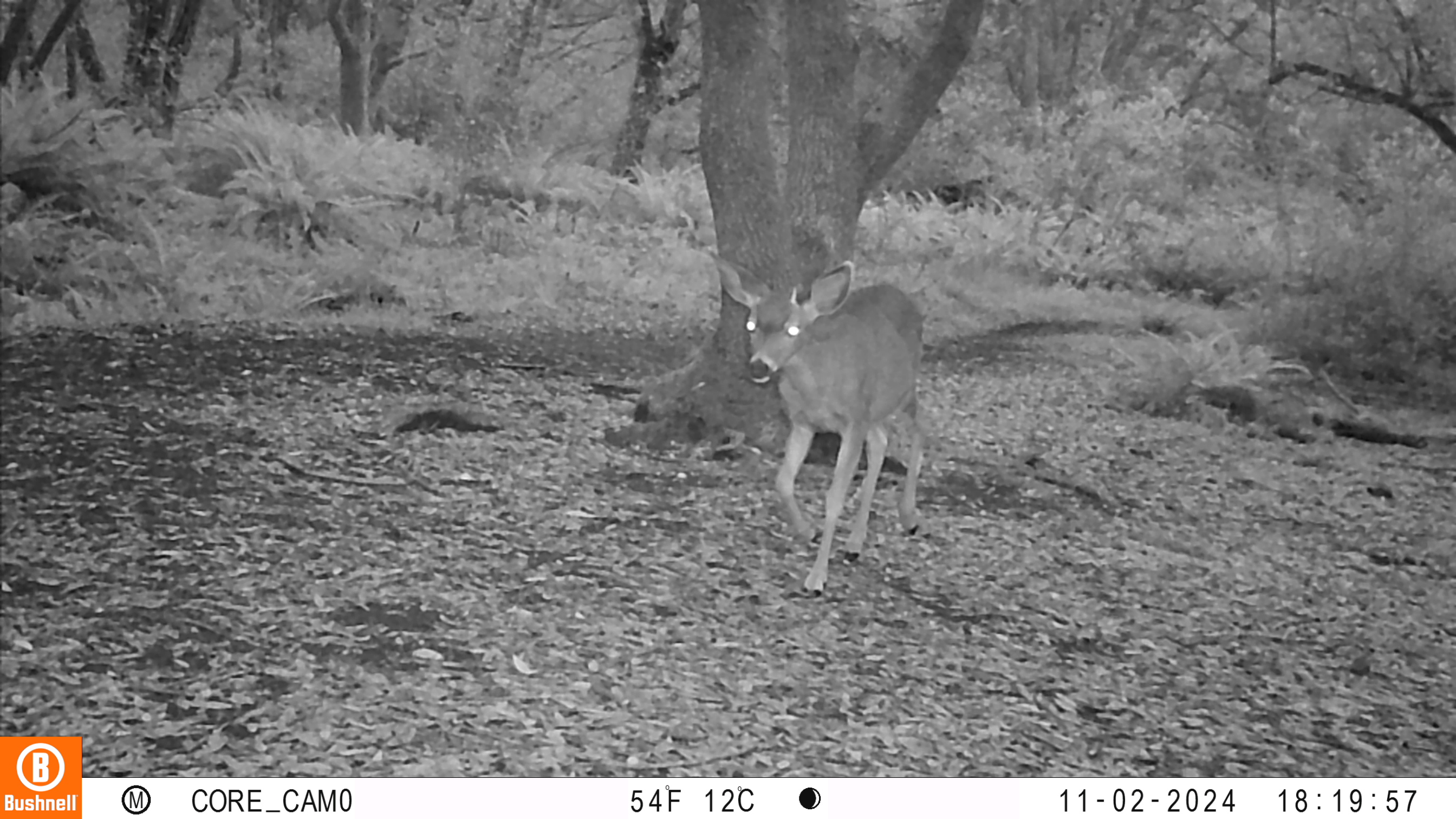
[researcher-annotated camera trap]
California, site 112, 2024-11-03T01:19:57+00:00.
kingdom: Animalia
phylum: Chordata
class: Mammalia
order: Artiodactyla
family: Cervidae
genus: Odocoileus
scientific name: Odocoileus hemionus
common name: mule deer